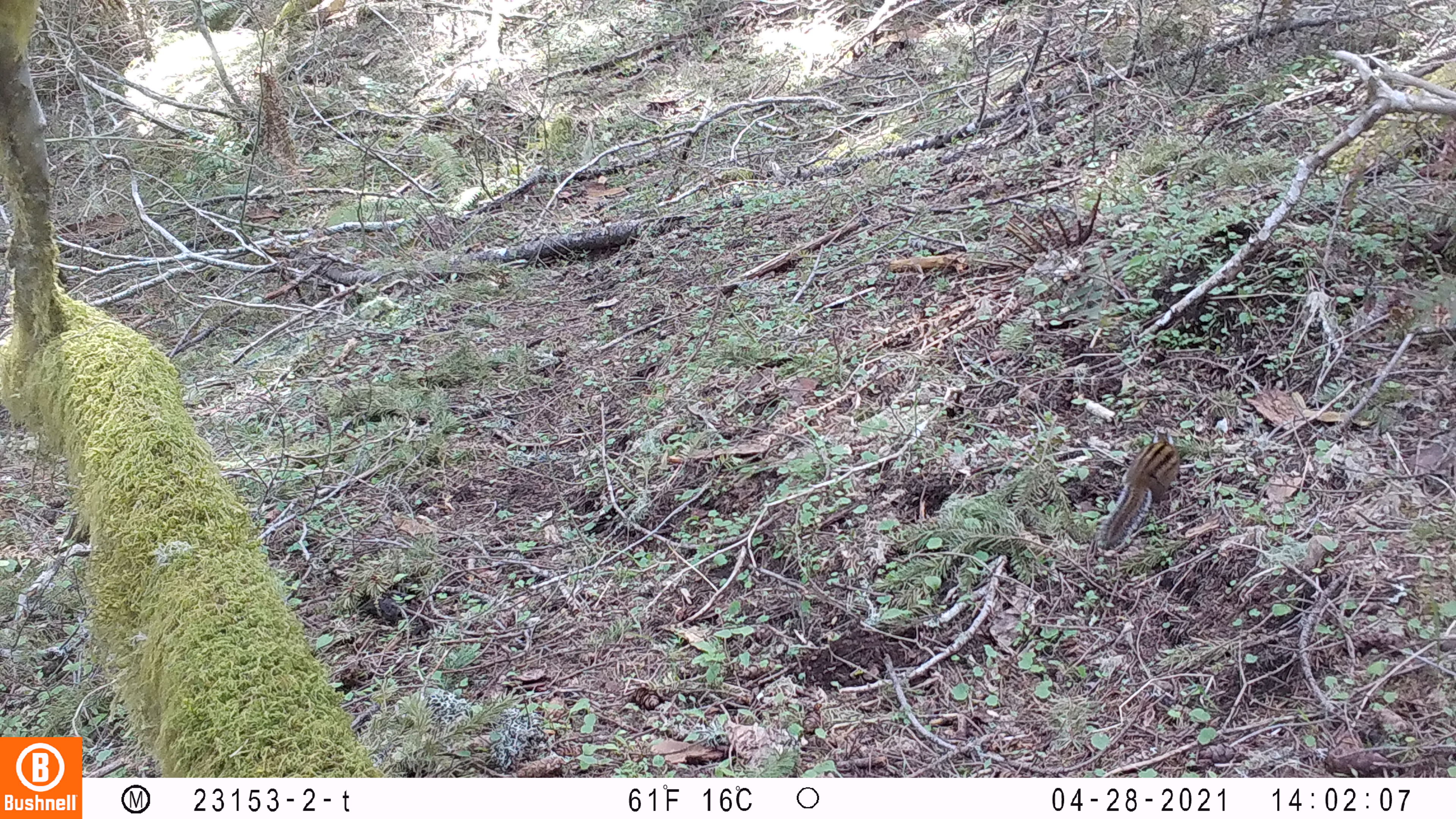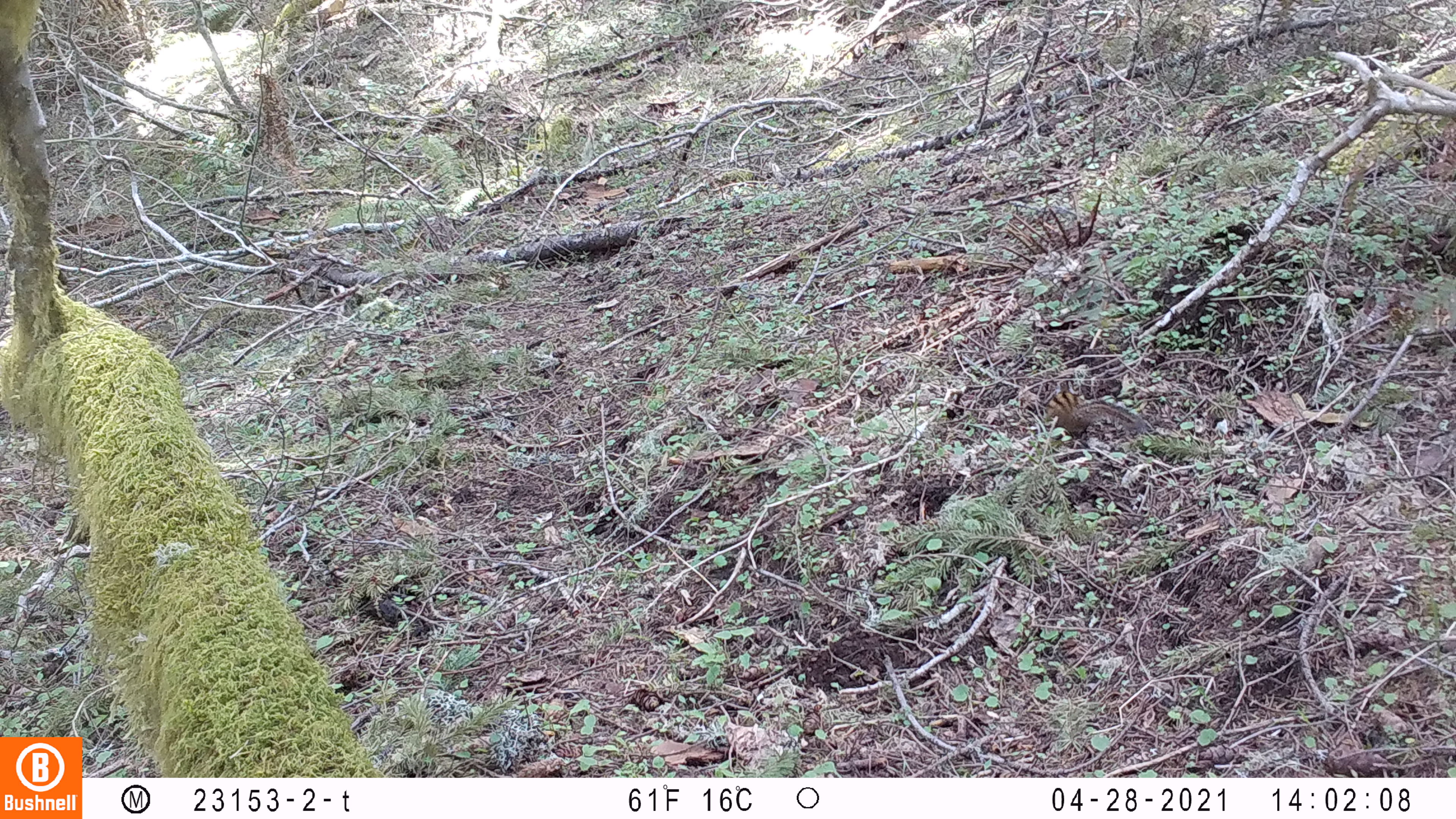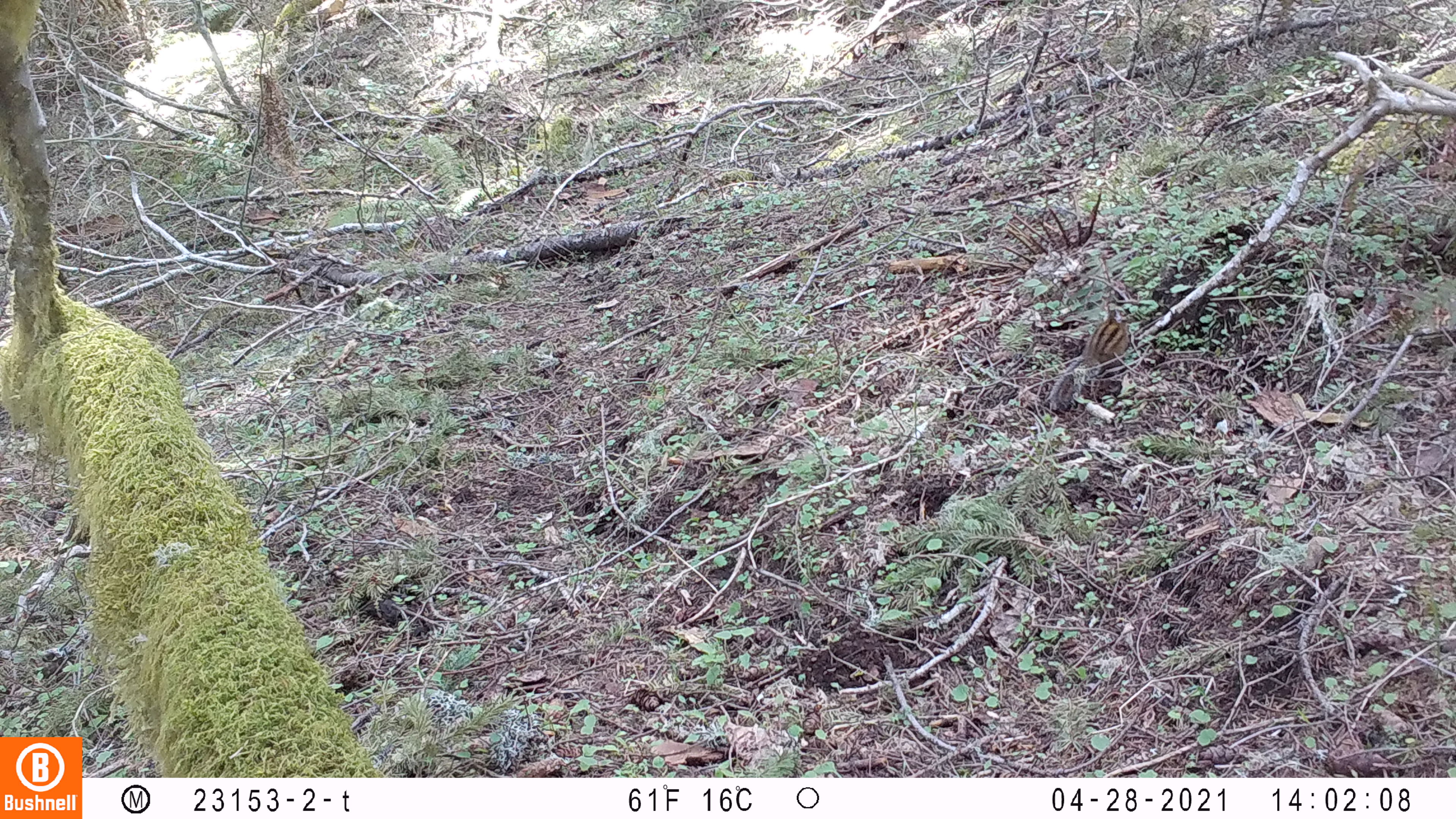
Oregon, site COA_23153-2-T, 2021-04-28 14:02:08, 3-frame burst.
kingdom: Animalia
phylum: Chordata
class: Mammalia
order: Rodentia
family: Sciuridae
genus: Neotamias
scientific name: Neotamias townsendii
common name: townsend's chipmunk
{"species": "townsend's chipmunk (Neotamias townsendii)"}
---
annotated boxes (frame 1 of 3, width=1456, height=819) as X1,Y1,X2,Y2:
townsend's chipmunk: 1092,423,1189,560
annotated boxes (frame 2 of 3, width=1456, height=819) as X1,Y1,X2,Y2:
townsend's chipmunk: 1041,382,1157,442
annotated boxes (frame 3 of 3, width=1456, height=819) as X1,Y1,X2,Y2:
townsend's chipmunk: 1044,304,1131,421